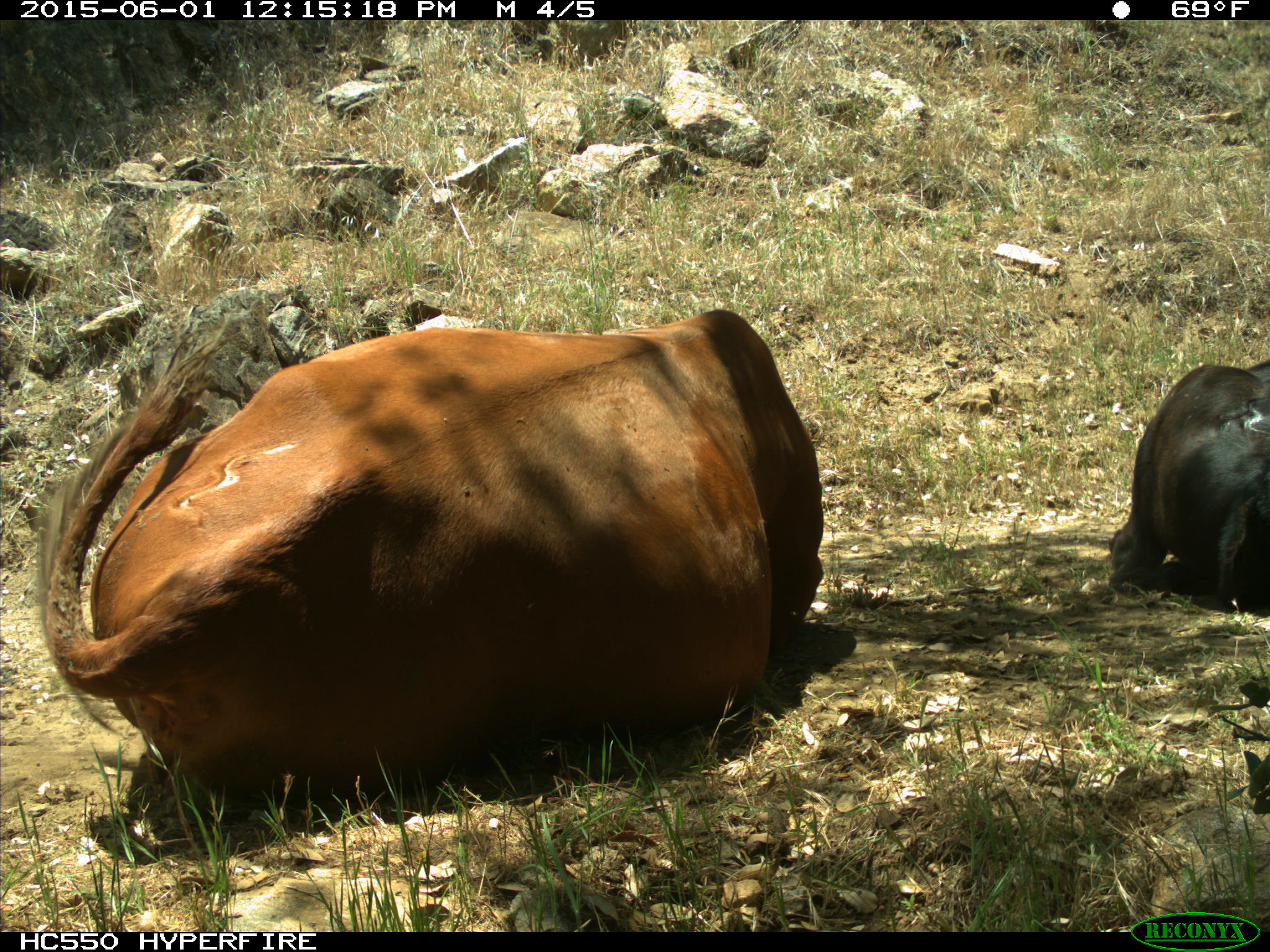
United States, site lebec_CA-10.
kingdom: Animalia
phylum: Chordata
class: Mammalia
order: Artiodactyla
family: Bovidae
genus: Bos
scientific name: Bos taurus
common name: domestic cow